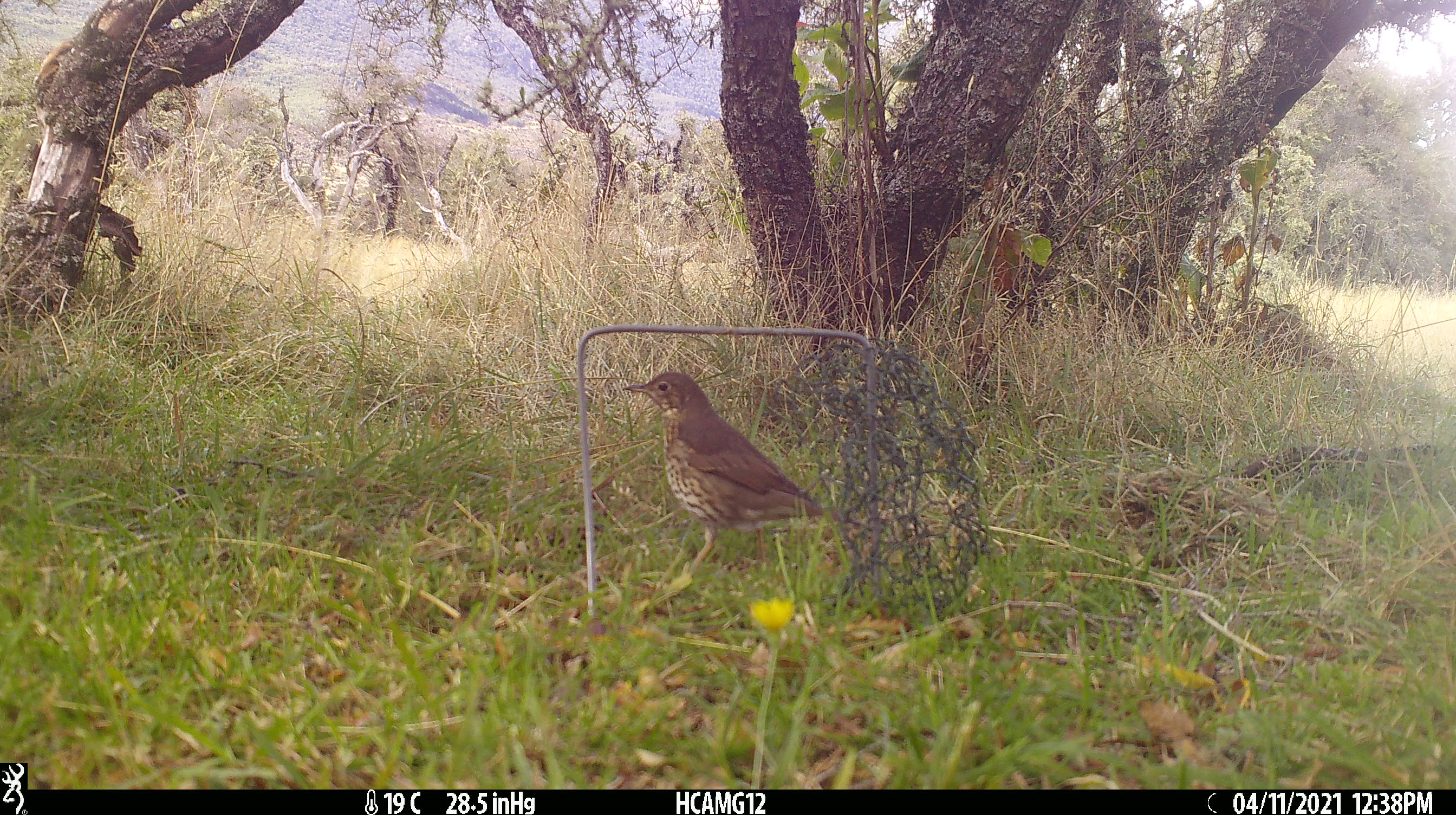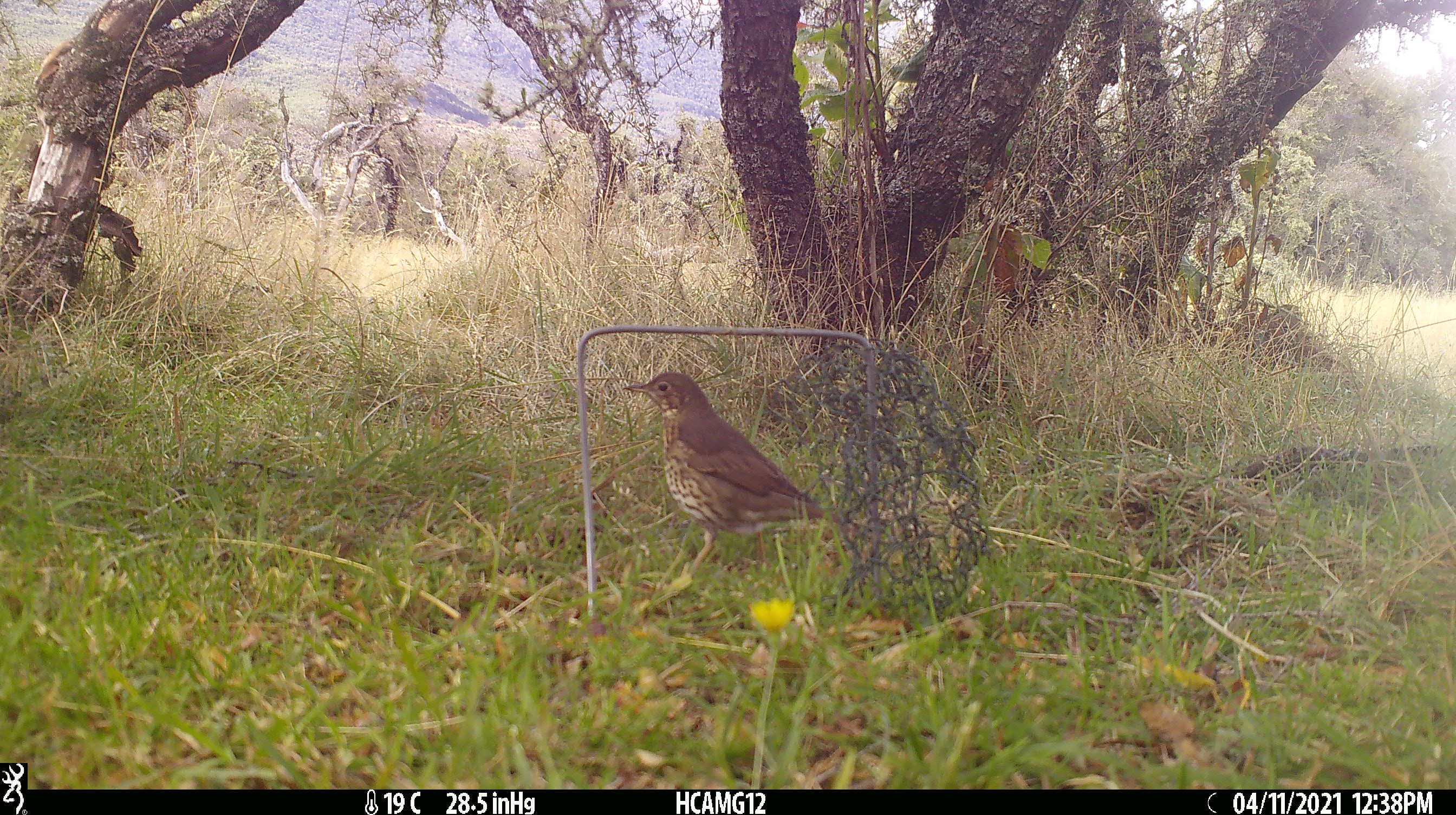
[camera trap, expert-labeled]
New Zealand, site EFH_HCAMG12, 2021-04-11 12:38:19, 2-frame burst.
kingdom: Animalia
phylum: Chordata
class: Aves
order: Passeriformes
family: Turdidae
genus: Turdus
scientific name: Turdus philomelos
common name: song thrush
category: thrush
Thrush (song thrush) (Turdus philomelos).